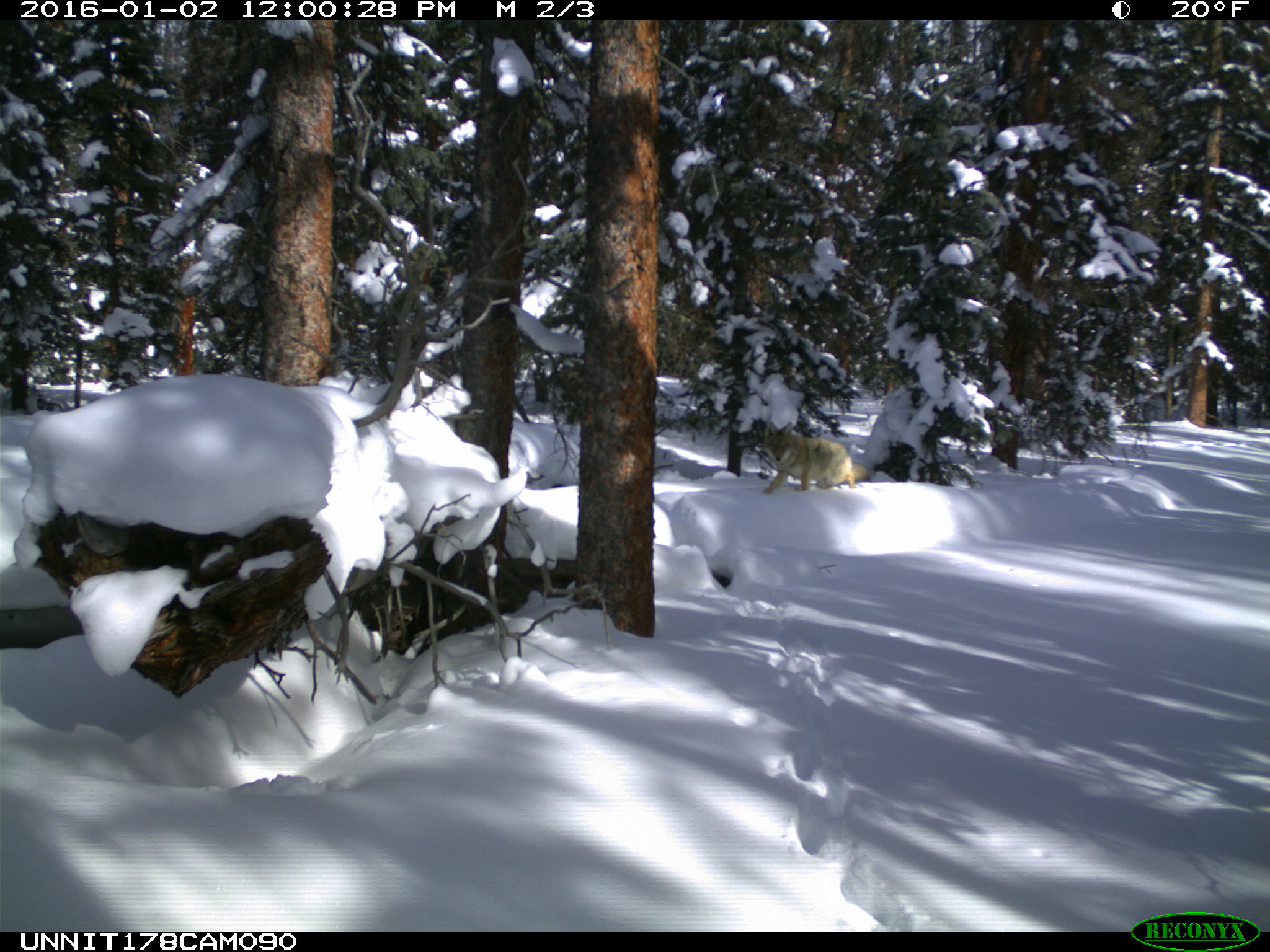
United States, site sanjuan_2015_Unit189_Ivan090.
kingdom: Animalia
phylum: Chordata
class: Mammalia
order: Carnivora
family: Canidae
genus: Canis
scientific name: Canis latrans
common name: coyote